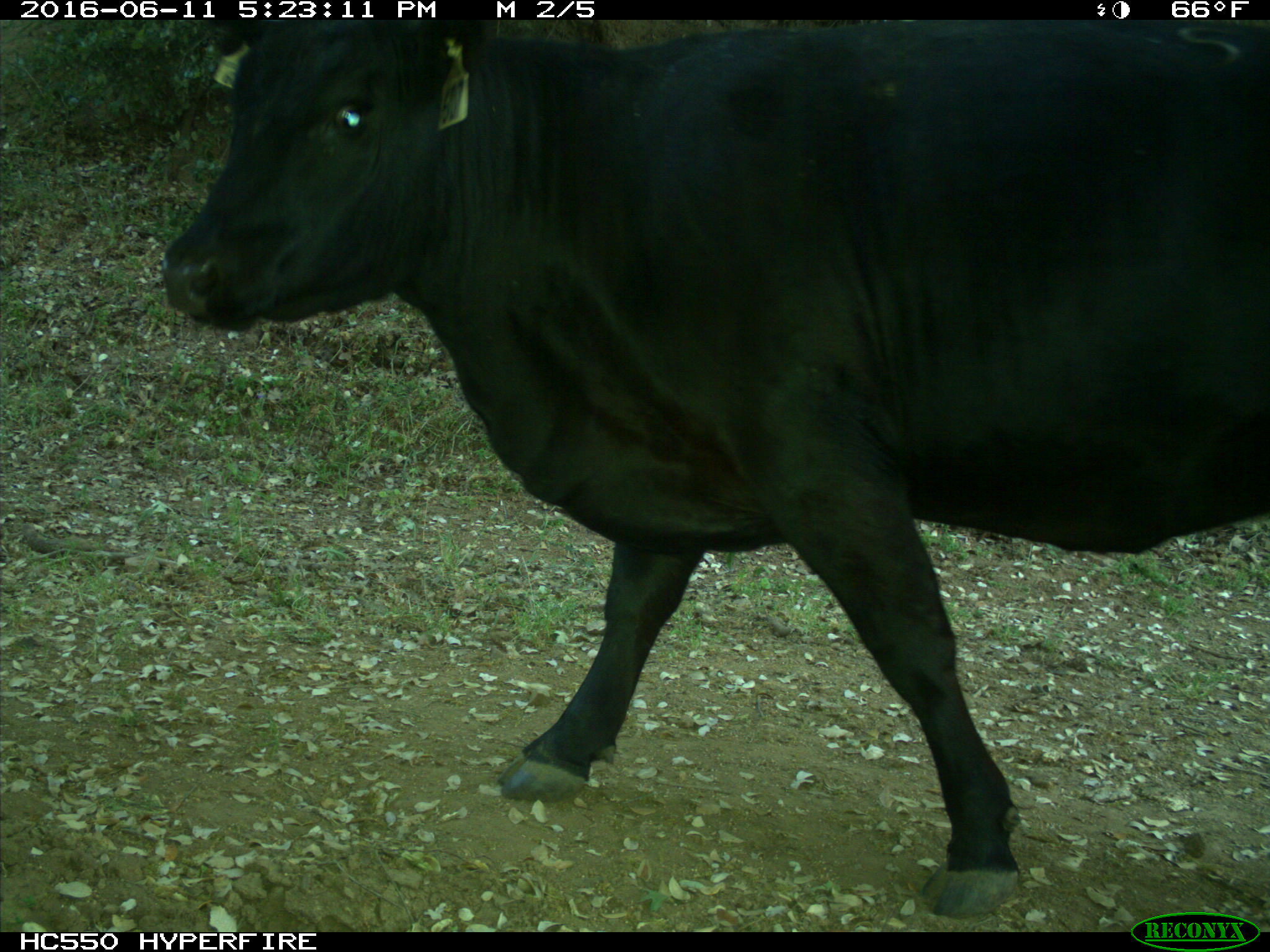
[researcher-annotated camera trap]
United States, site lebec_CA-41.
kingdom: Animalia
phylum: Chordata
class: Mammalia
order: Artiodactyla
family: Bovidae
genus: Bos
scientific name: Bos taurus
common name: domestic cow